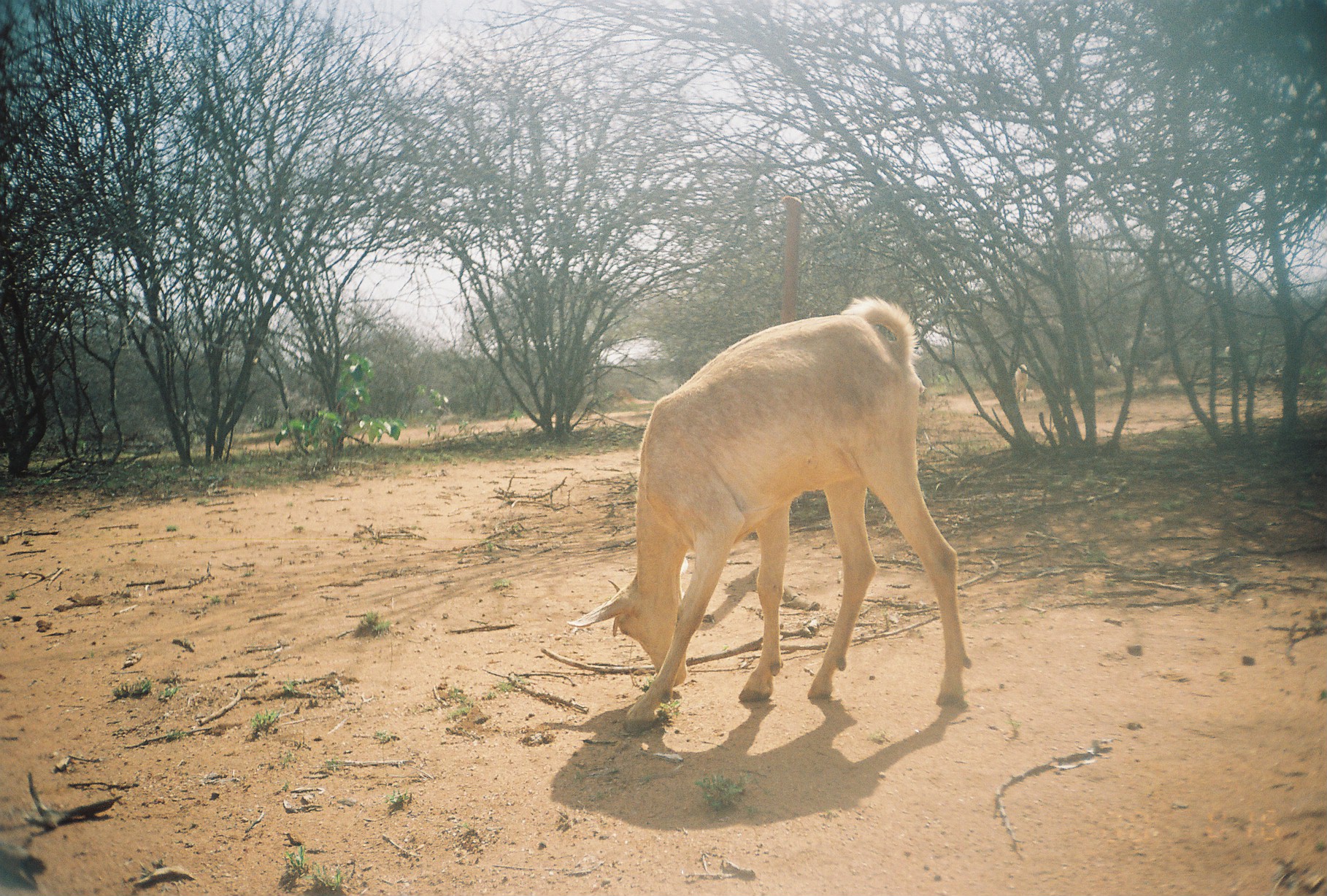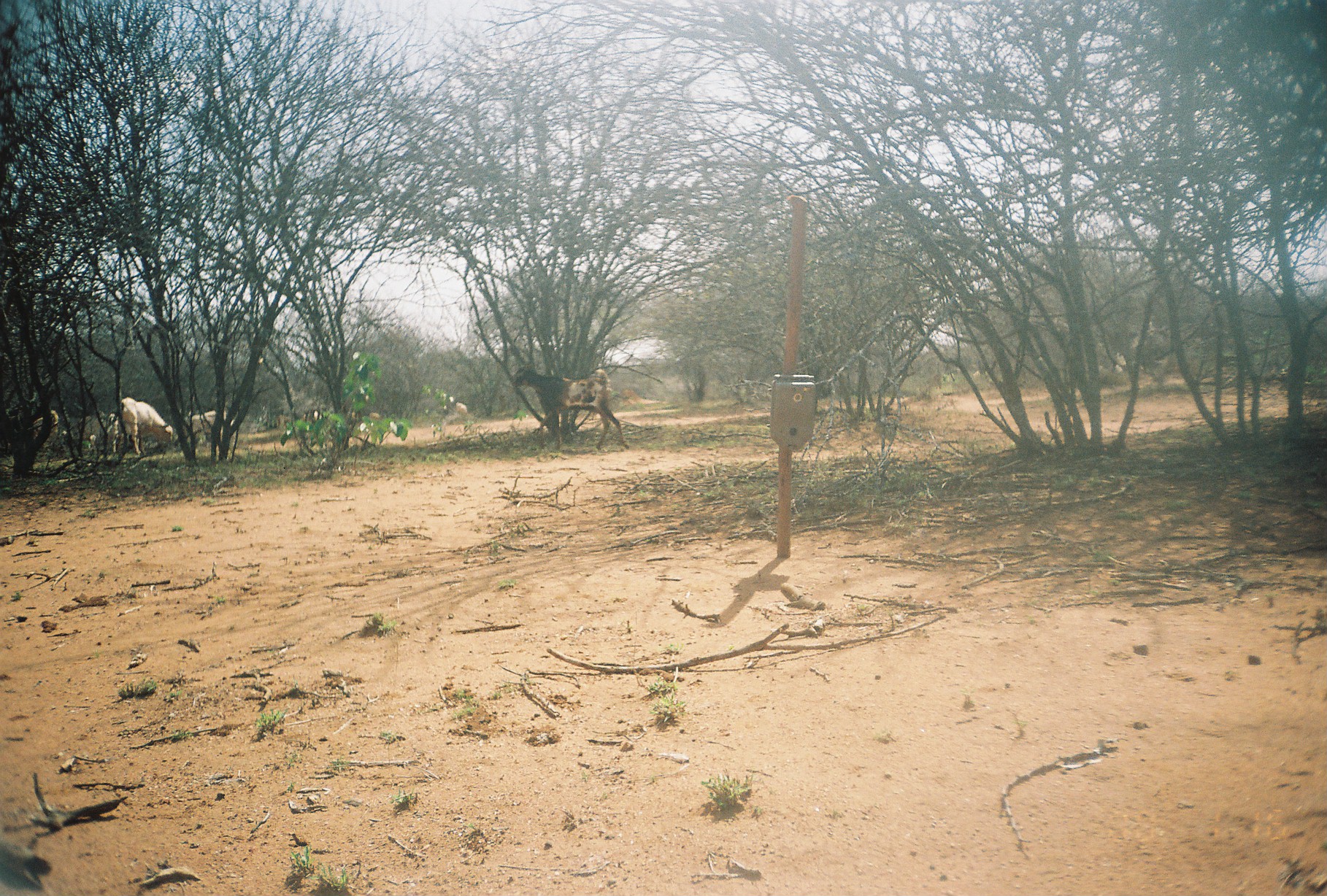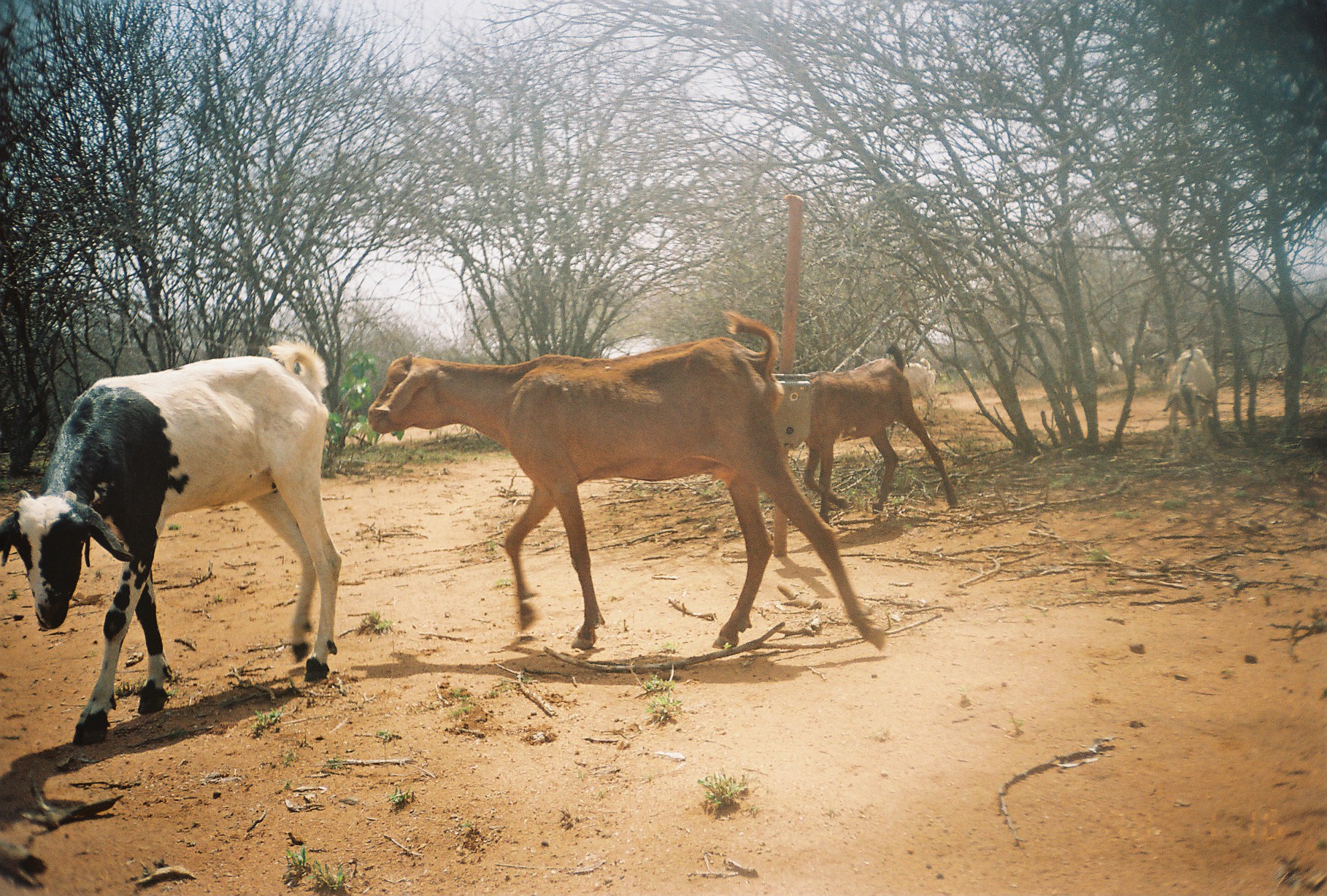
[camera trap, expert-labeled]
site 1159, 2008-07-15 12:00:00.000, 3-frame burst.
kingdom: Animalia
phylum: Chordata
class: Mammalia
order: Artiodactyla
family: Bovidae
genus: Capra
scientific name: Capra aegagrus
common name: wild goat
Capra aegagrus (wild goat), count 2.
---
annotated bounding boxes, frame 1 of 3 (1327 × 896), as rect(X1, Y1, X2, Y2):
capra aegagrus: rect(567, 291, 972, 735); rect(1014, 363, 1029, 402)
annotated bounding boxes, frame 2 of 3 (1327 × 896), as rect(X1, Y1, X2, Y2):
capra aegagrus: rect(510, 365, 631, 450); rect(116, 396, 173, 455); rect(169, 408, 237, 452); rect(62, 410, 107, 454); rect(32, 409, 60, 447); rect(106, 411, 124, 454)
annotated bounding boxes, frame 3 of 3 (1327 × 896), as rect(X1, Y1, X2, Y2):
capra aegagrus: rect(367, 311, 889, 652); rect(0, 336, 342, 745); rect(804, 342, 958, 525); rect(1160, 337, 1217, 459); rect(902, 356, 935, 424)